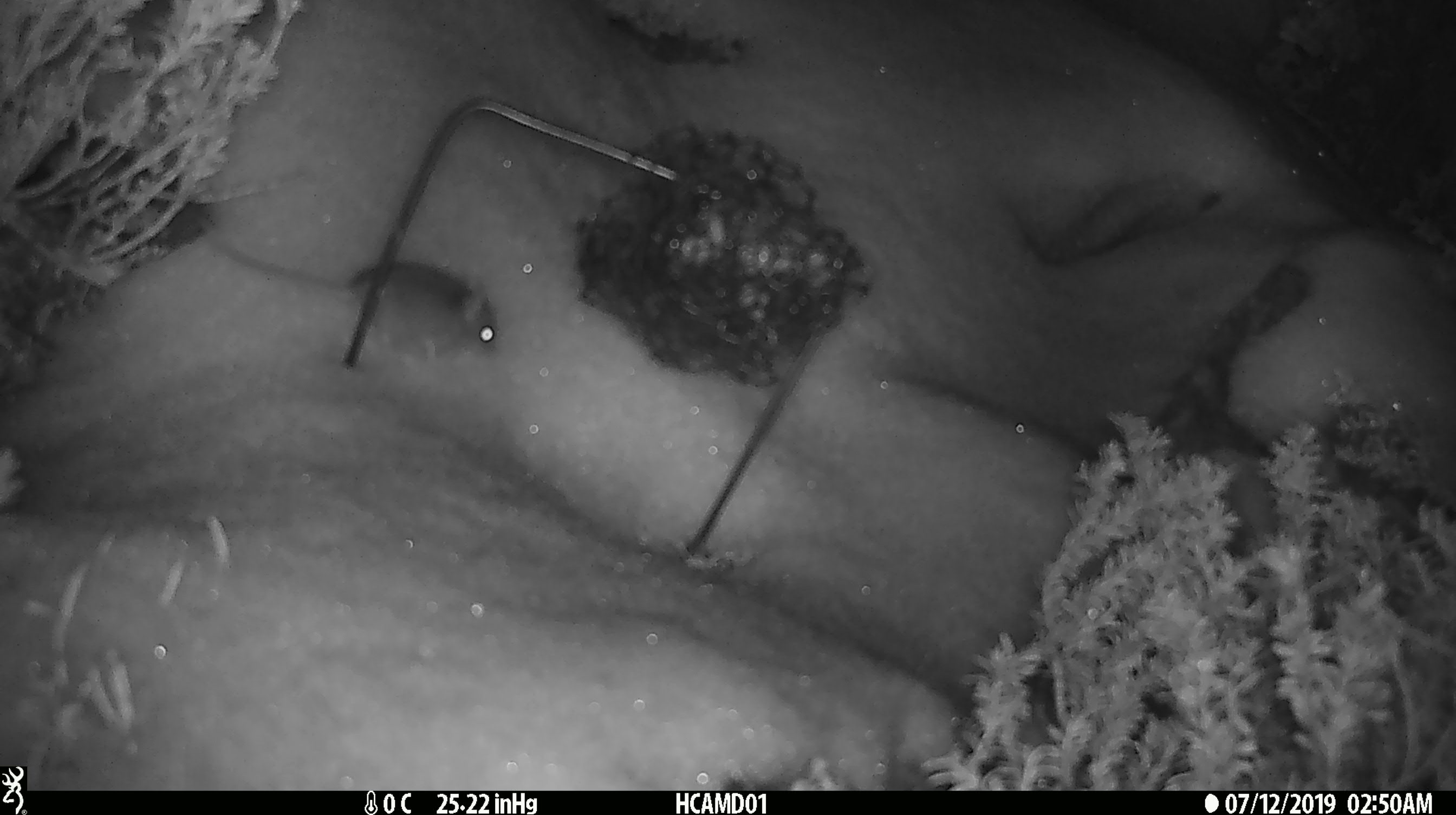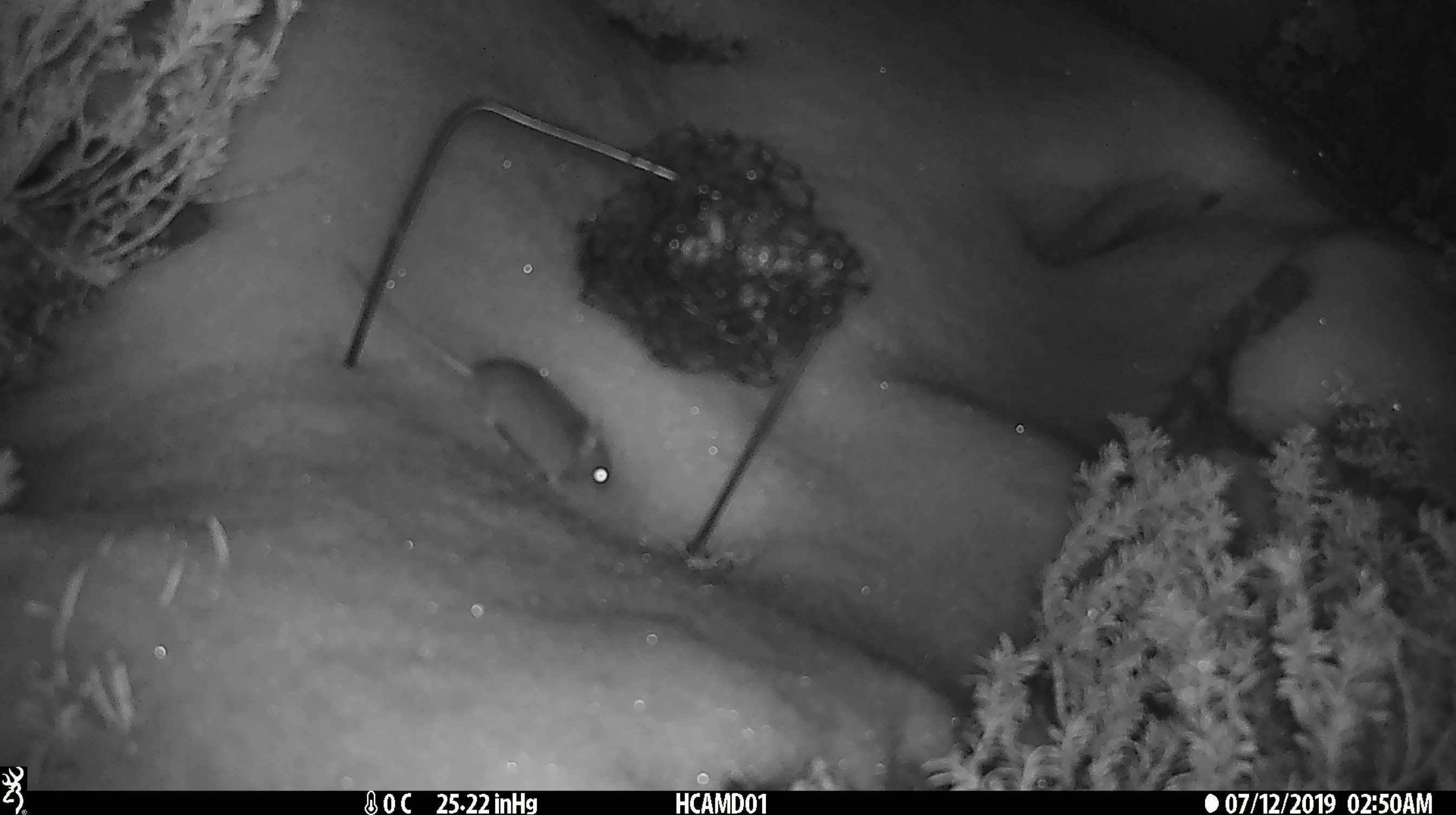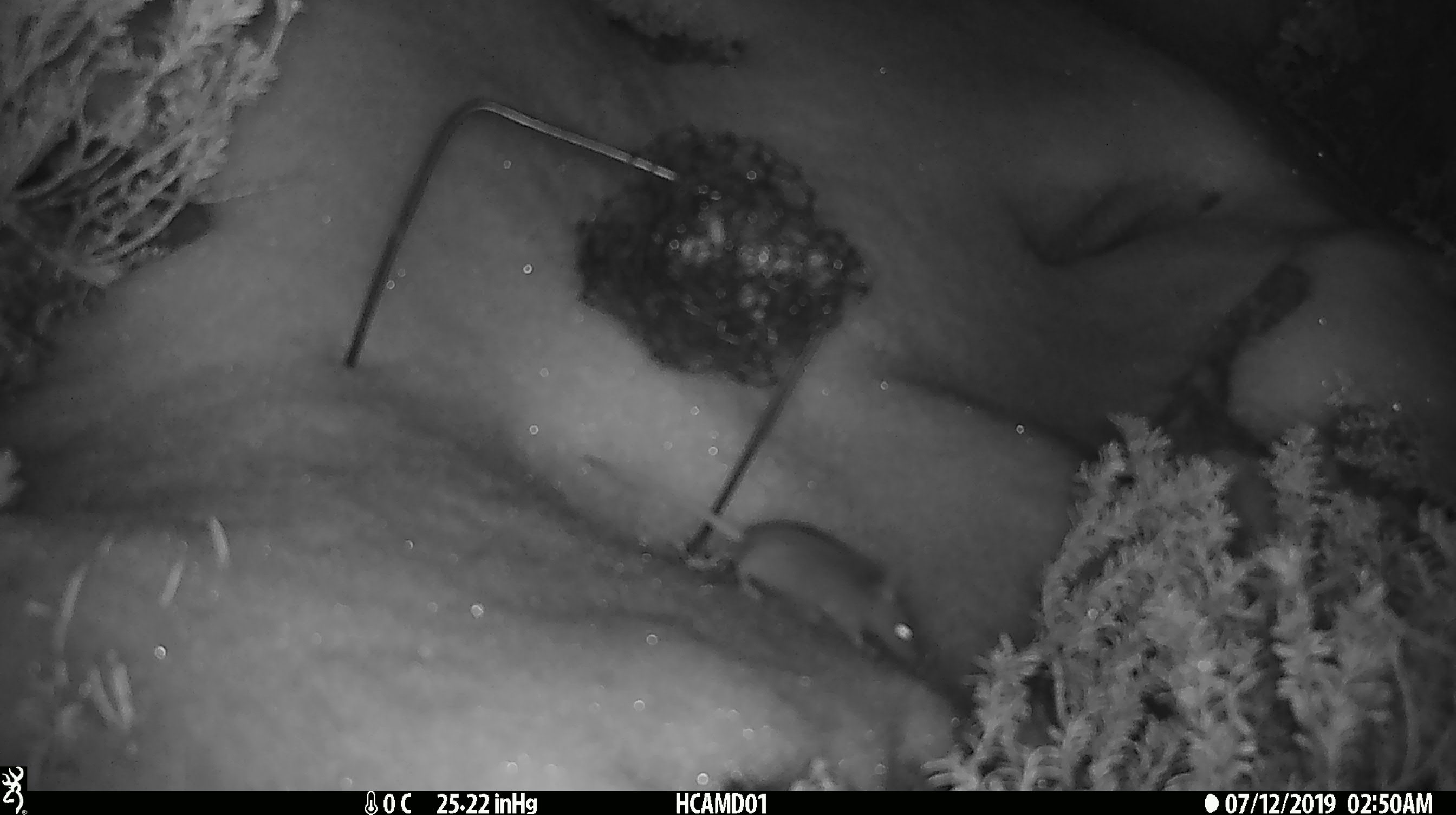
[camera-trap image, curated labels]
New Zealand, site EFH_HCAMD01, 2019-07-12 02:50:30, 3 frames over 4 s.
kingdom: Animalia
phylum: Chordata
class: Mammalia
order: Rodentia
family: Muridae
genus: Mus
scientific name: Mus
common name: mouse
Mouse (Mus).